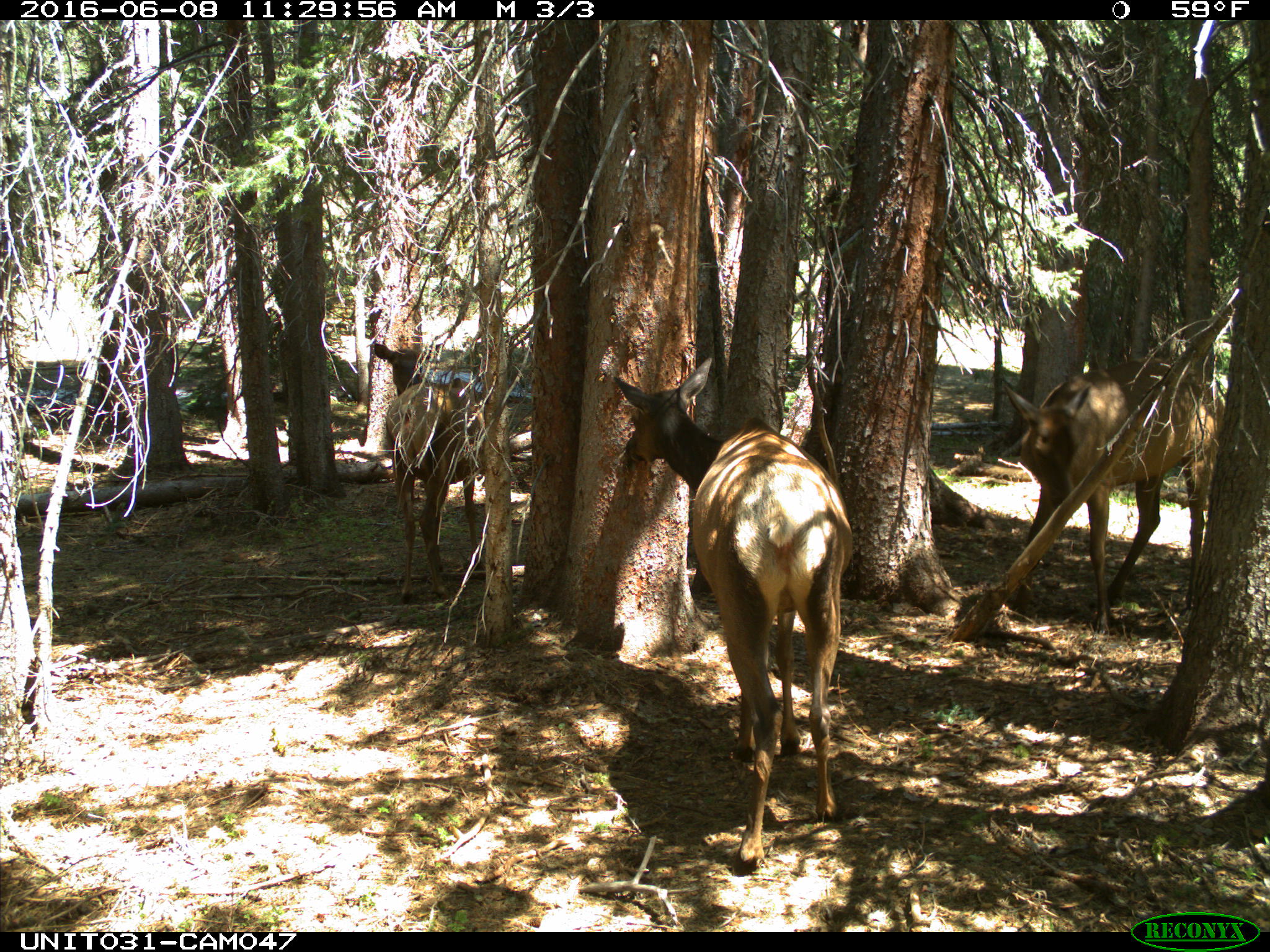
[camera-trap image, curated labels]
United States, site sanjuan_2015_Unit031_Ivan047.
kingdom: Animalia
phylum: Chordata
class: Mammalia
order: Artiodactyla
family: Cervidae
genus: Cervus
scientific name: Cervus elaphus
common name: red deer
Cervus elaphus (red deer).